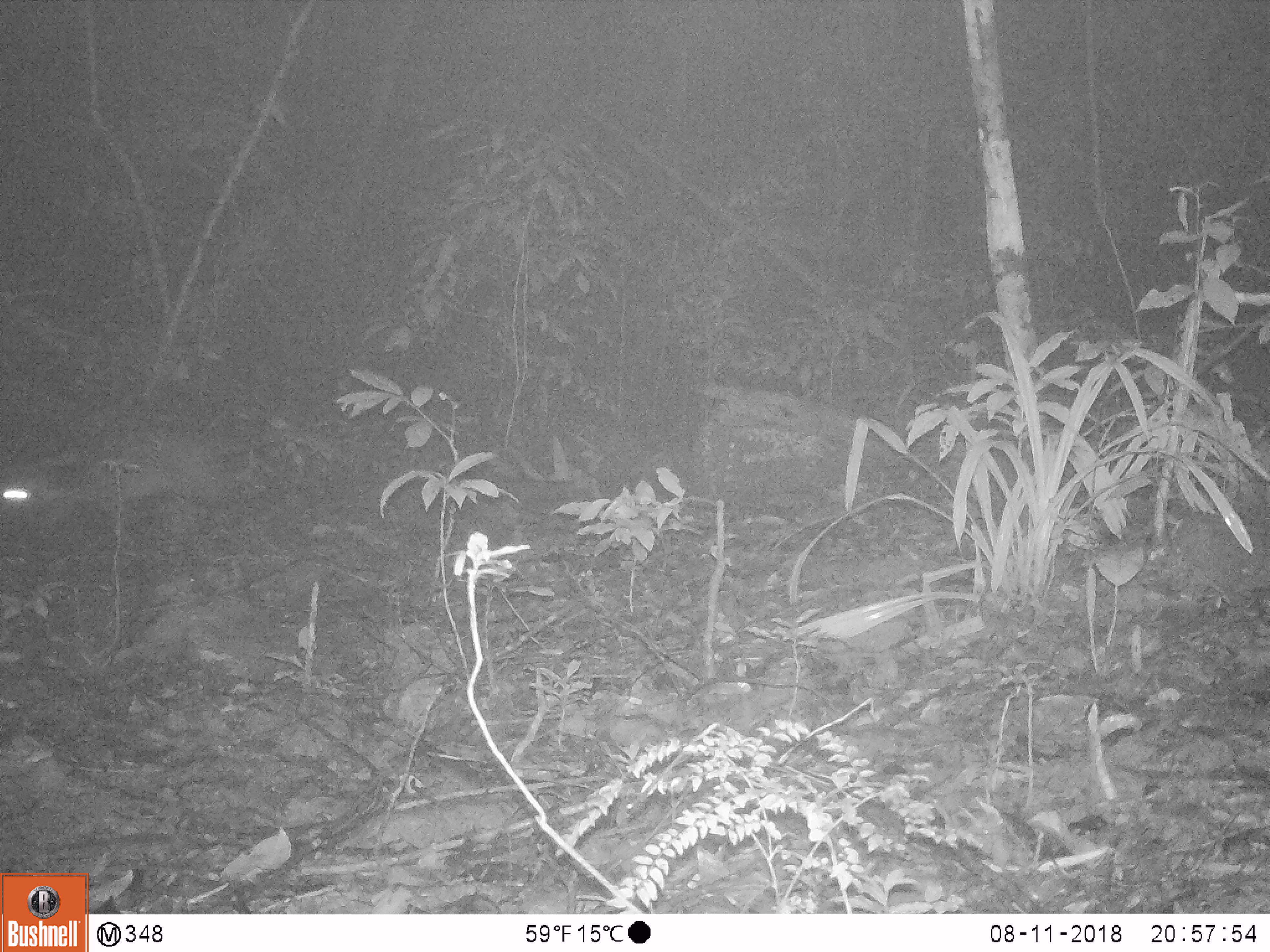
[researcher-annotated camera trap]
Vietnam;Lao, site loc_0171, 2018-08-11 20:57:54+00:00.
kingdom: Animalia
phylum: Chordata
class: Mammalia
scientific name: Mammalia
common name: mammal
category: unidentified small mammal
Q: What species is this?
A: Unidentified small mammal (mammal) (Mammalia).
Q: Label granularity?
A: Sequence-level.